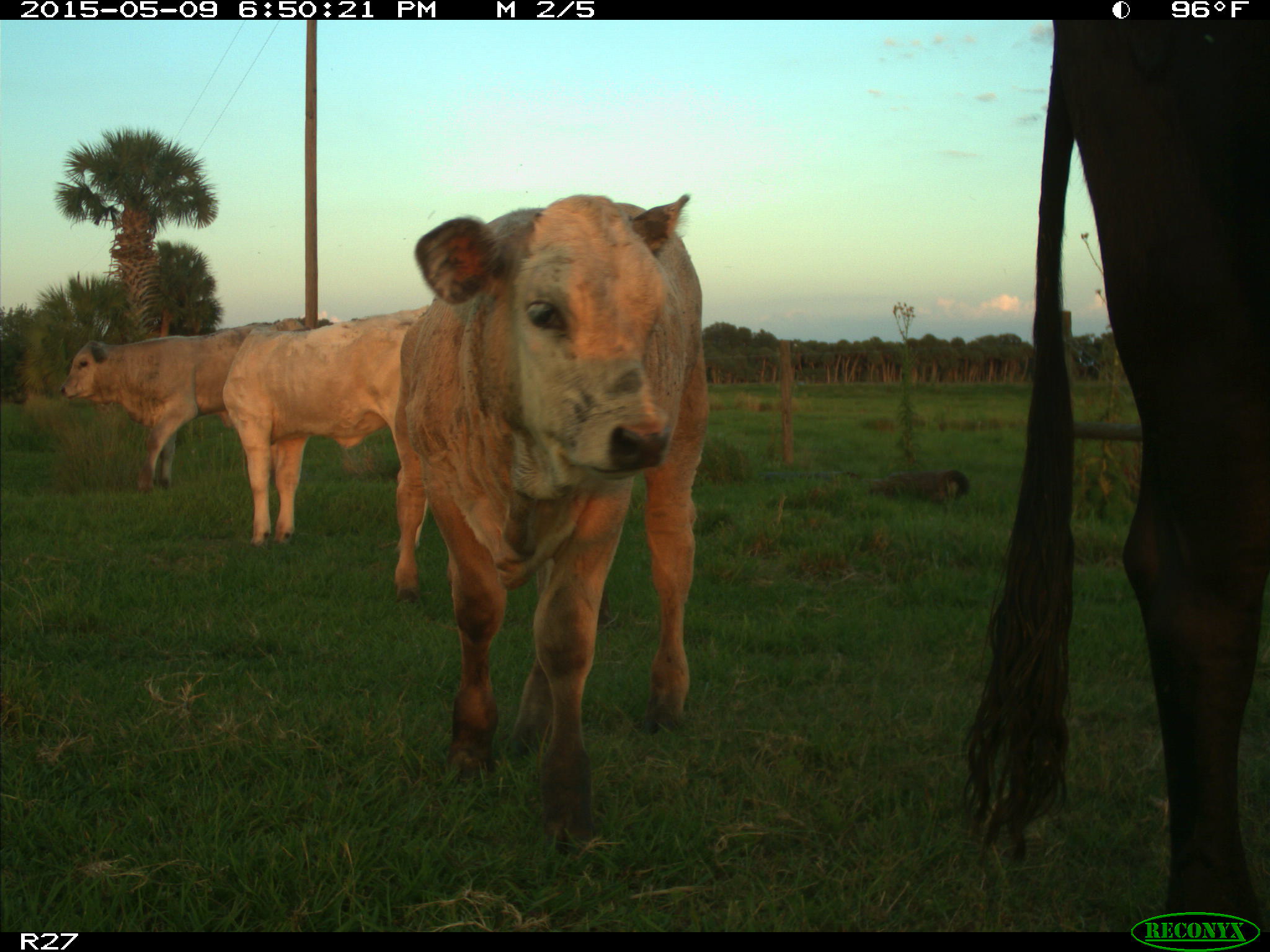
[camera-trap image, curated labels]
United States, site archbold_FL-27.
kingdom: Animalia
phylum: Chordata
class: Mammalia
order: Artiodactyla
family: Bovidae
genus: Bos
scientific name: Bos taurus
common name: domestic cow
Bos taurus (domestic cow).